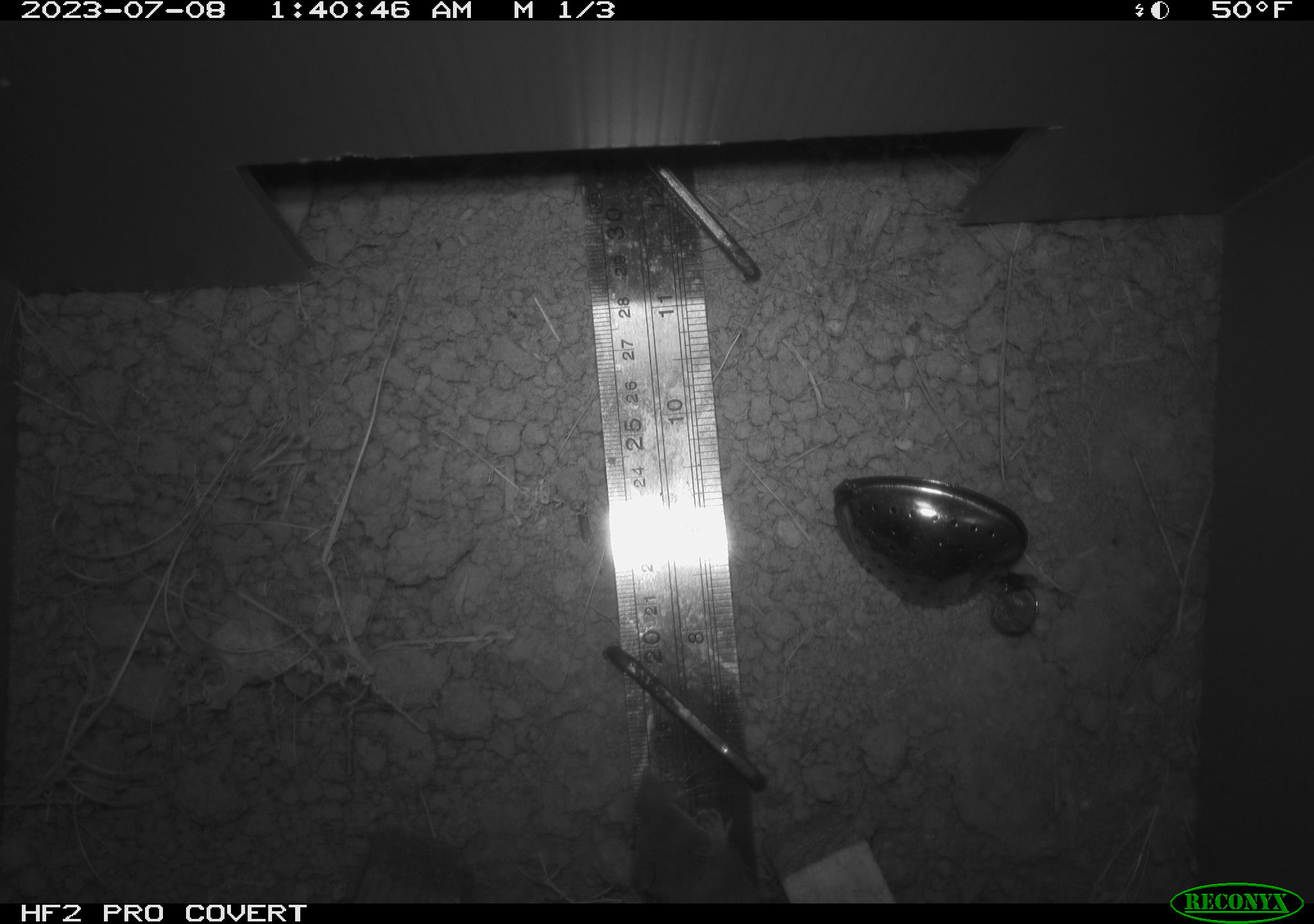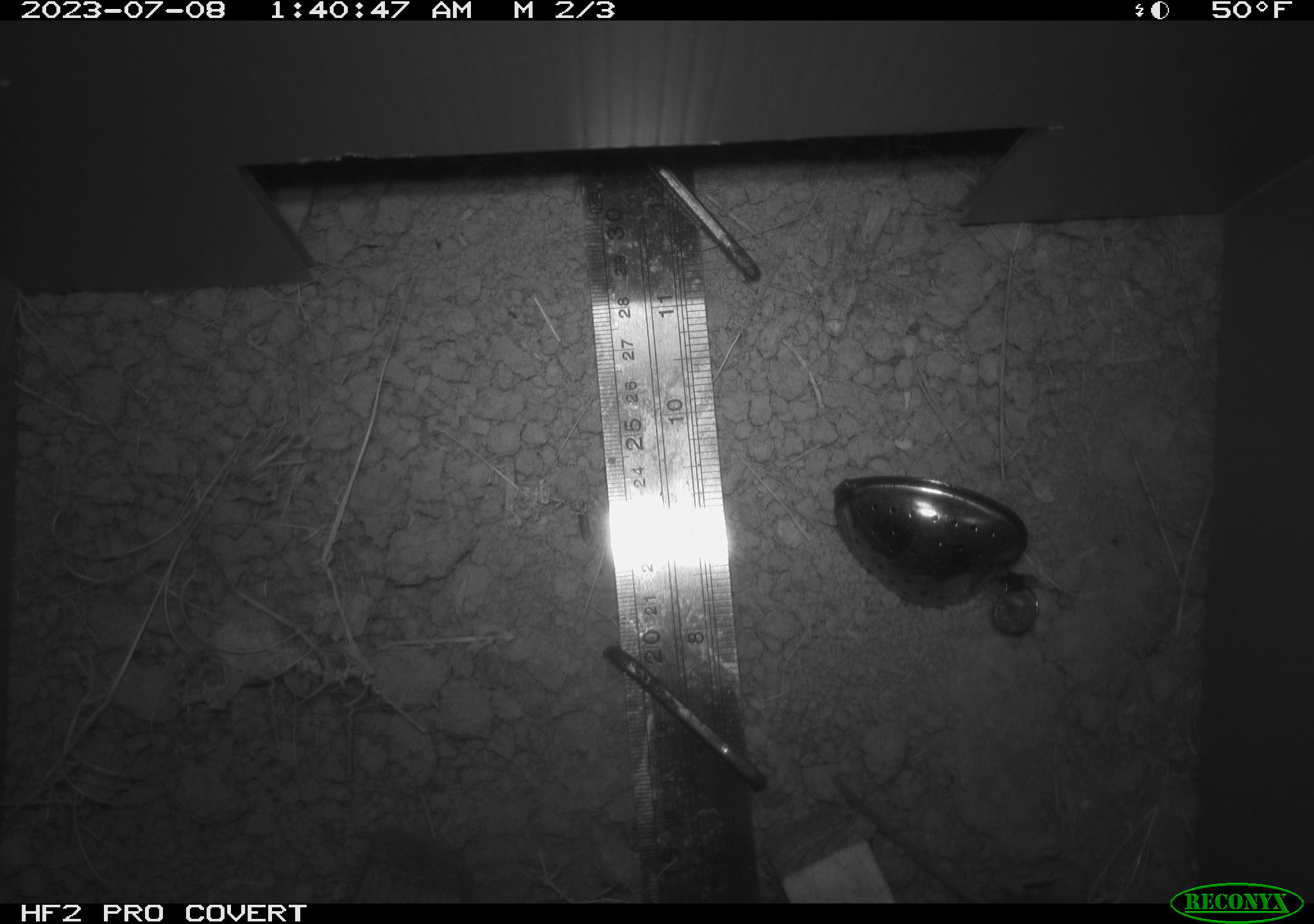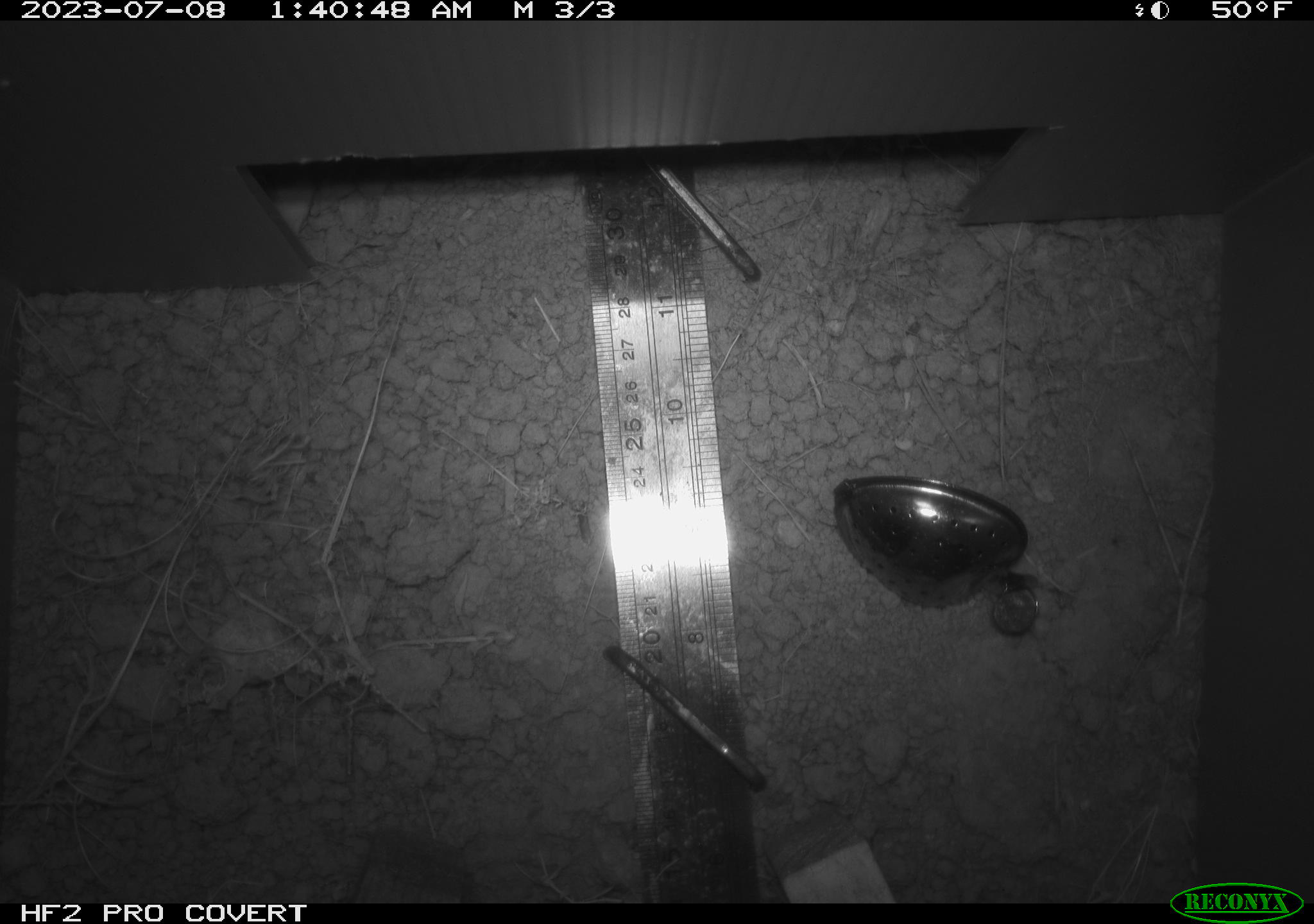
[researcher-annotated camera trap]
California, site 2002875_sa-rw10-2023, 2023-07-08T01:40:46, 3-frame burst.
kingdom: Animalia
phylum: Chordata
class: Mammalia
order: Eulipotyphla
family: Soricidae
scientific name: Soricidae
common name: shrews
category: soricidae family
Soricidae family (shrews) (Soricidae).